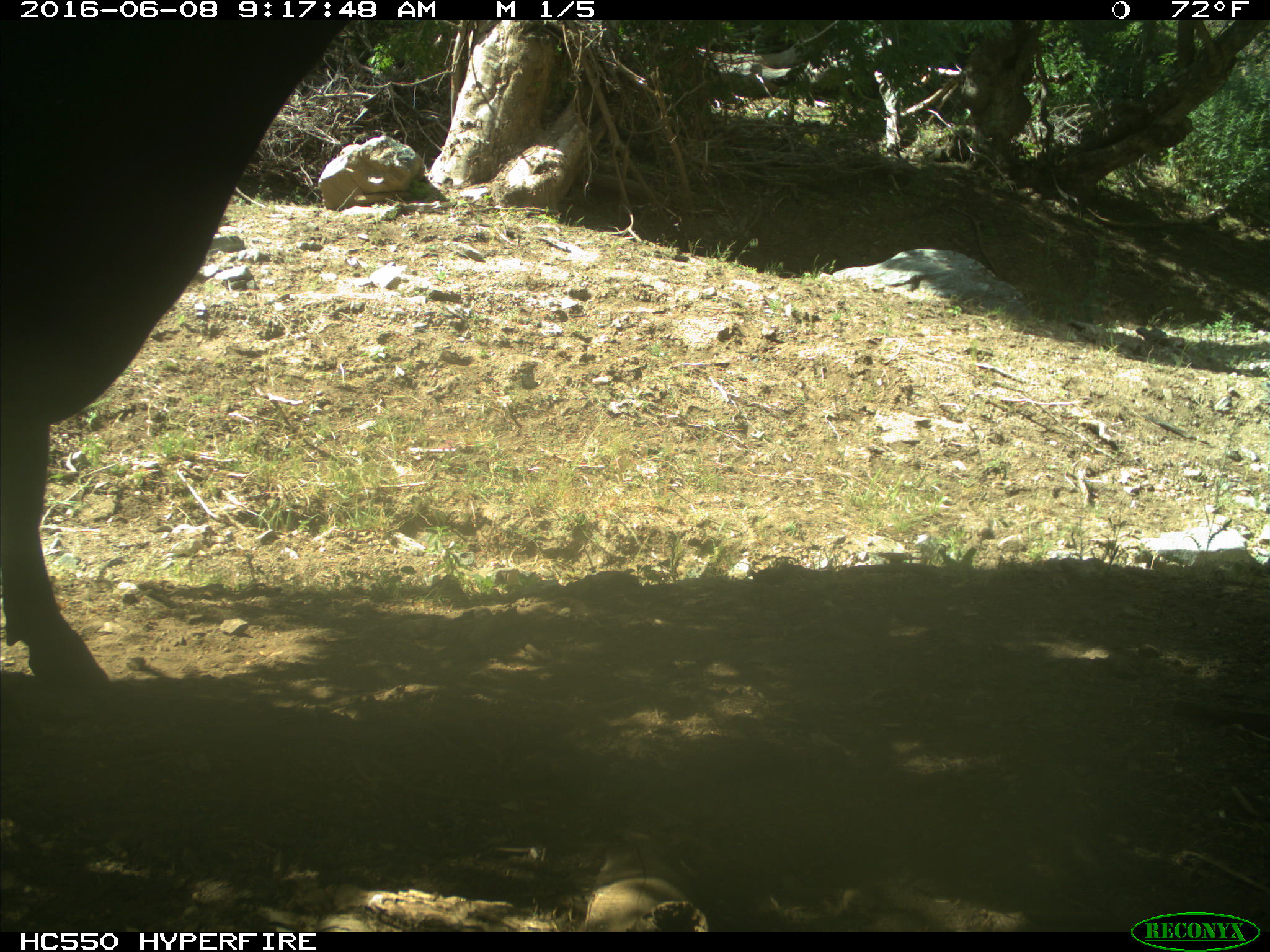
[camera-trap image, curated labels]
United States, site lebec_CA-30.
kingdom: Animalia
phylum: Chordata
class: Mammalia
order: Artiodactyla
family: Bovidae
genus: Bos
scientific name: Bos taurus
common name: domestic cow